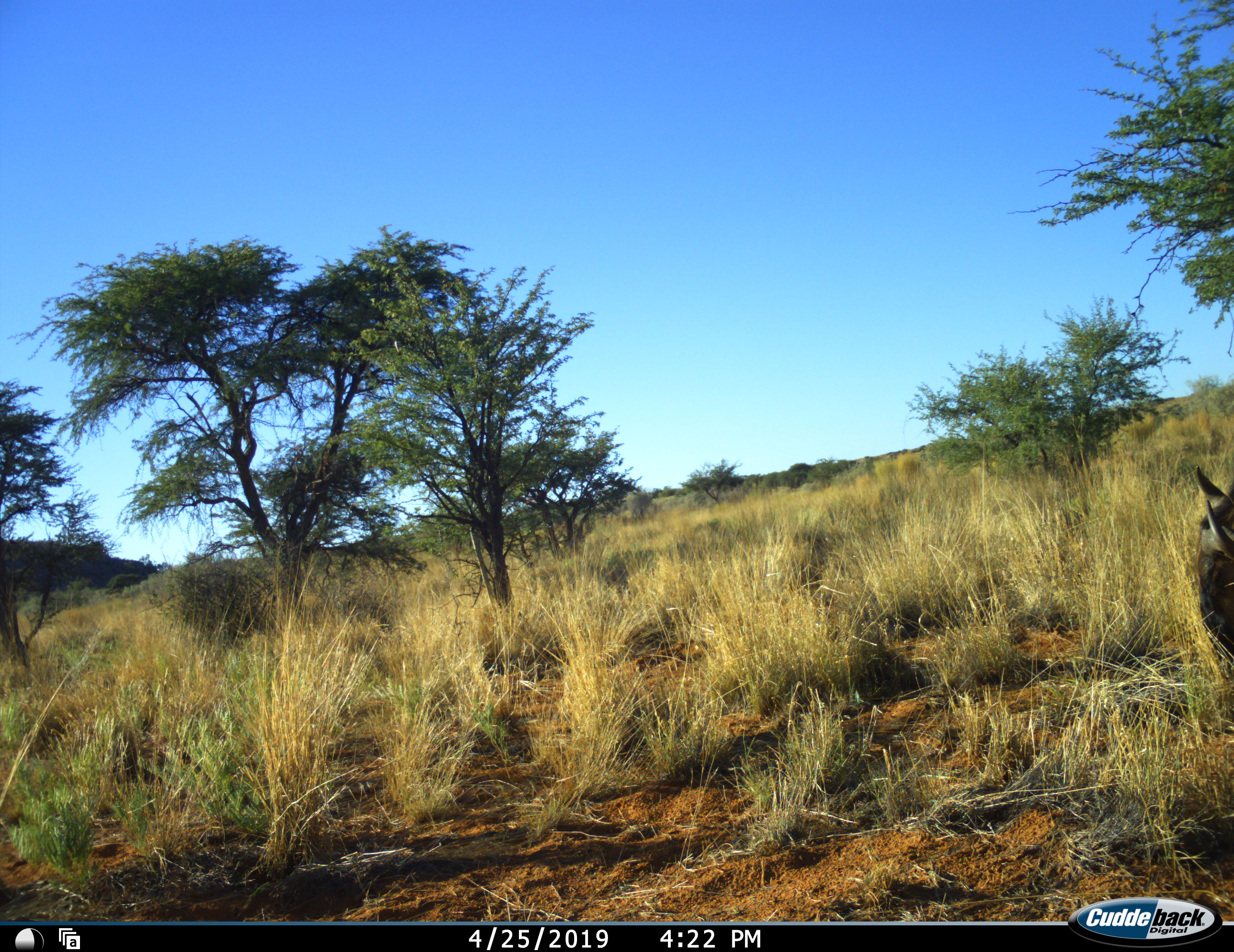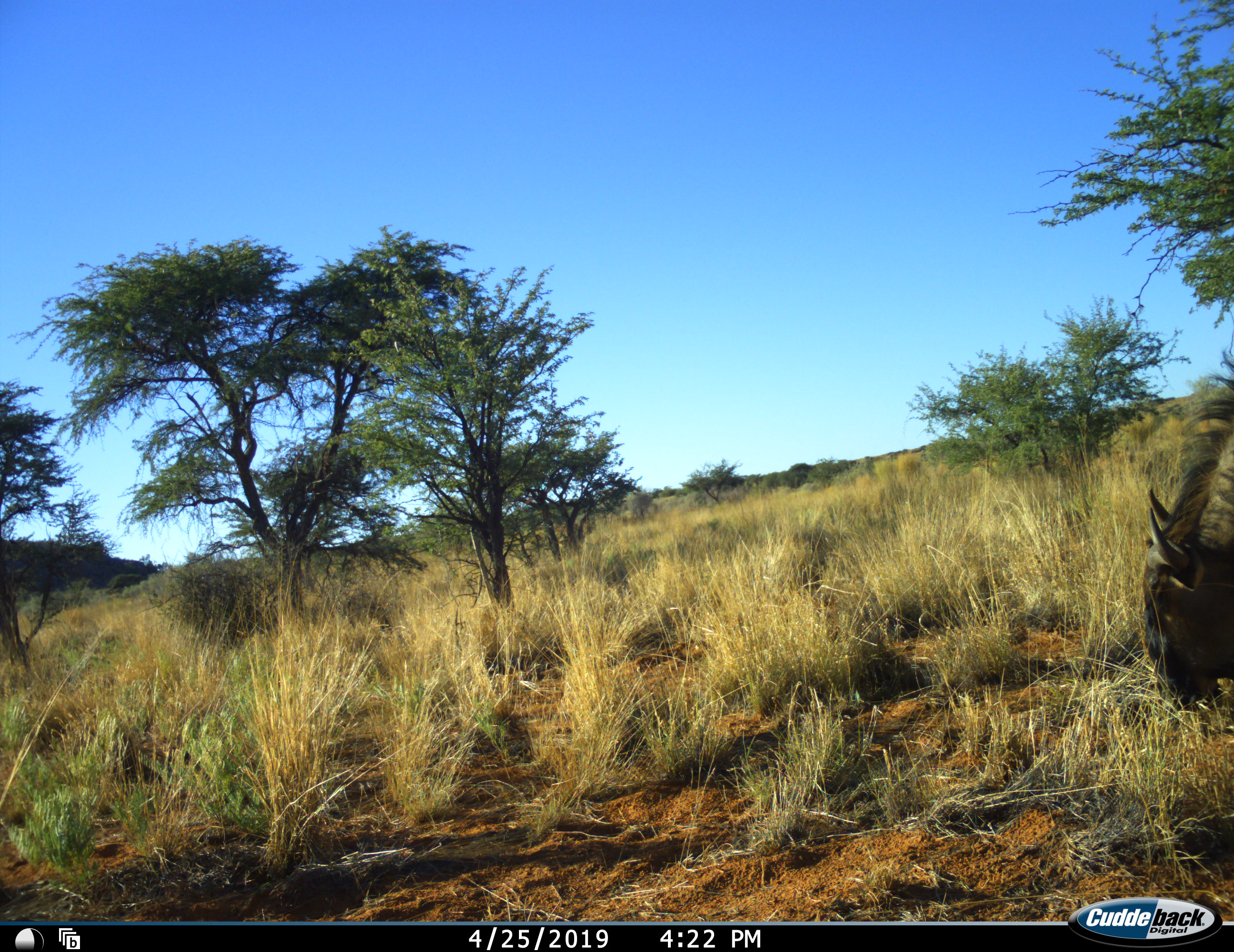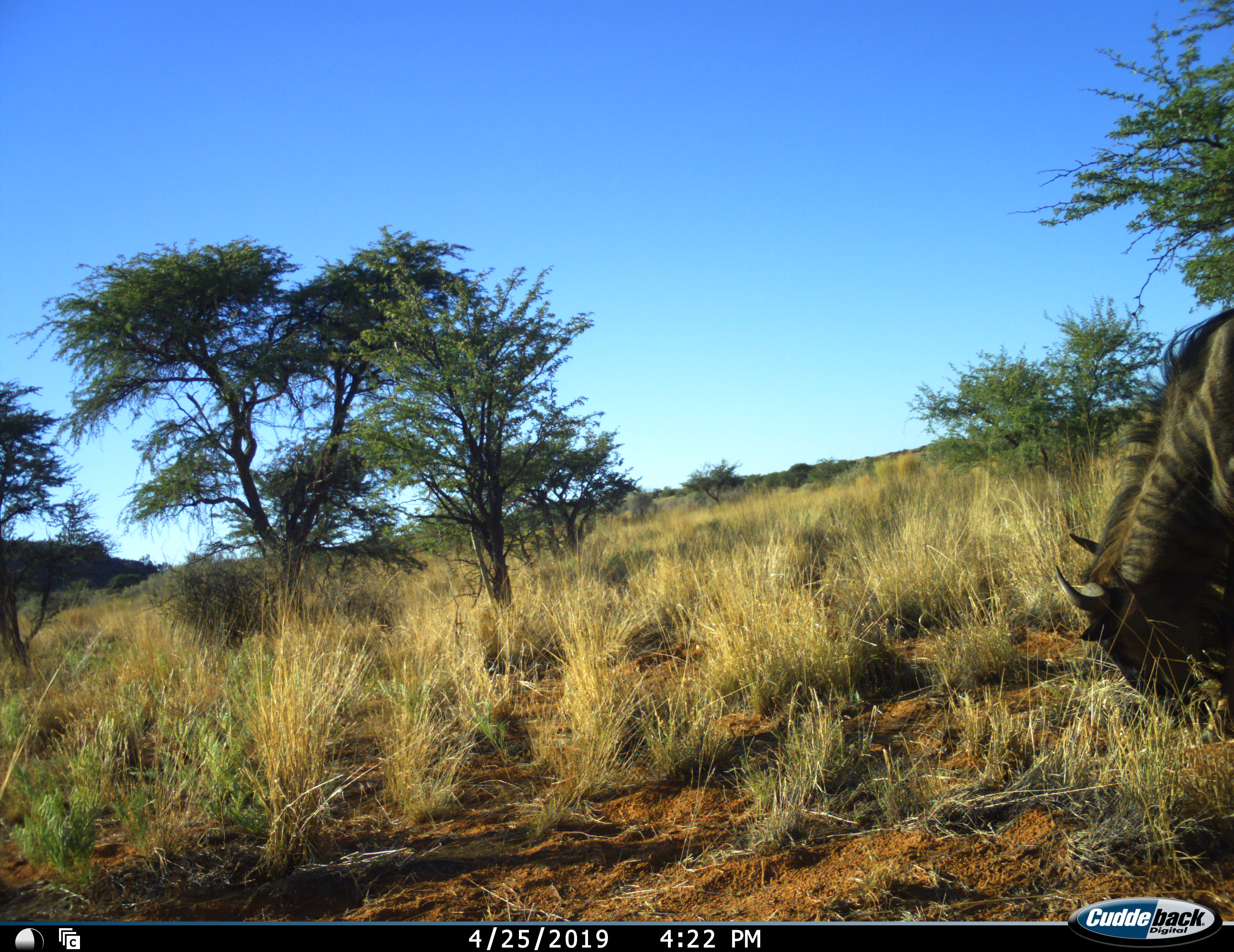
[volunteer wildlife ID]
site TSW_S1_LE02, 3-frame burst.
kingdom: Animalia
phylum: Chordata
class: Mammalia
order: Artiodactyla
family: Bovidae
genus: Connochaetes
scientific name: Connochaetes taurinus taurinus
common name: blue wildebeest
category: wildebeestblue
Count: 1.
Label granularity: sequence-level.